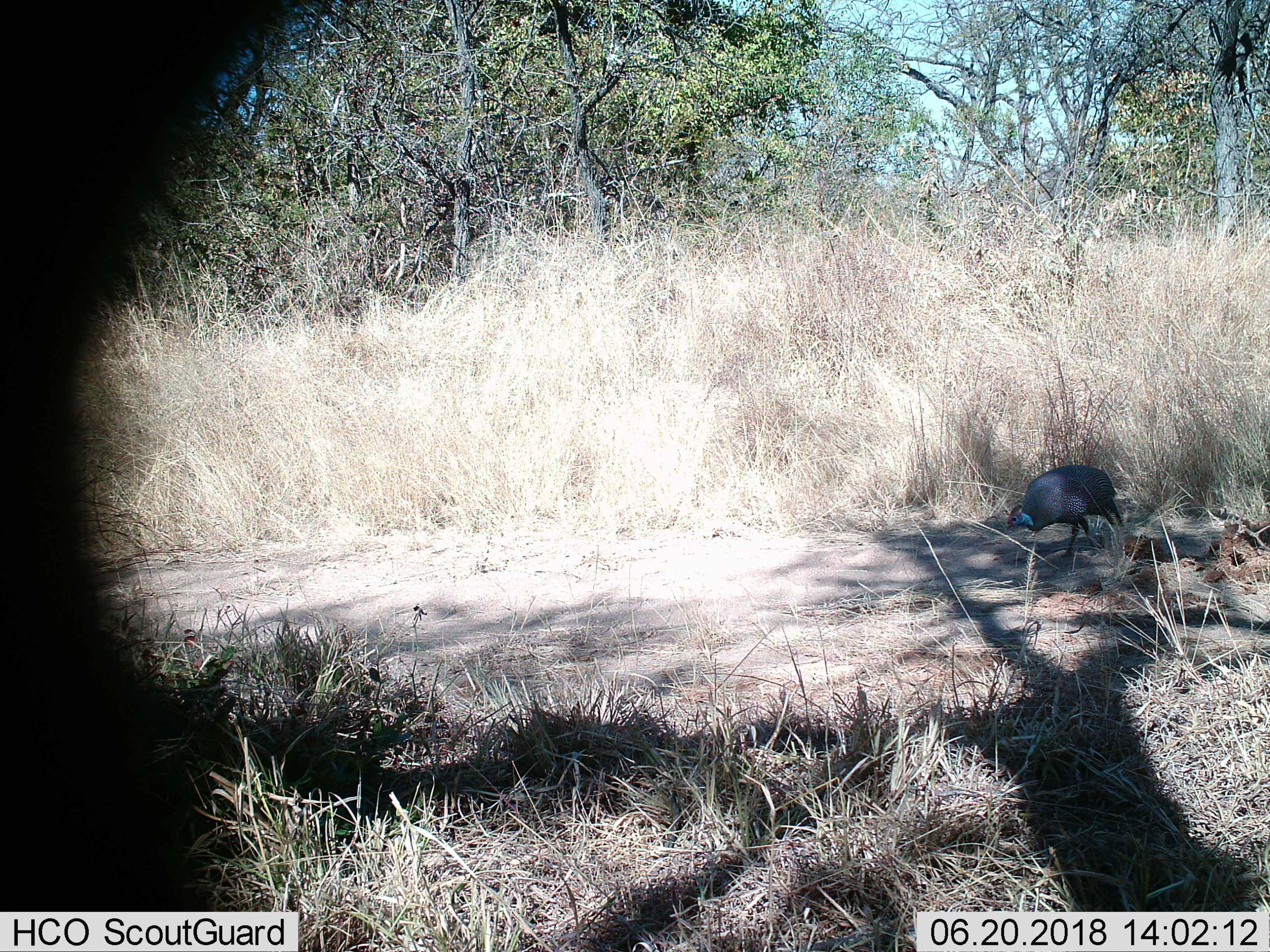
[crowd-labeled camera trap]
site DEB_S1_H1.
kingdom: Animalia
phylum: Chordata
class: Aves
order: Galliformes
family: Numididae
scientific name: Numididae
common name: guineafowl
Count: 1.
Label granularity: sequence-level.